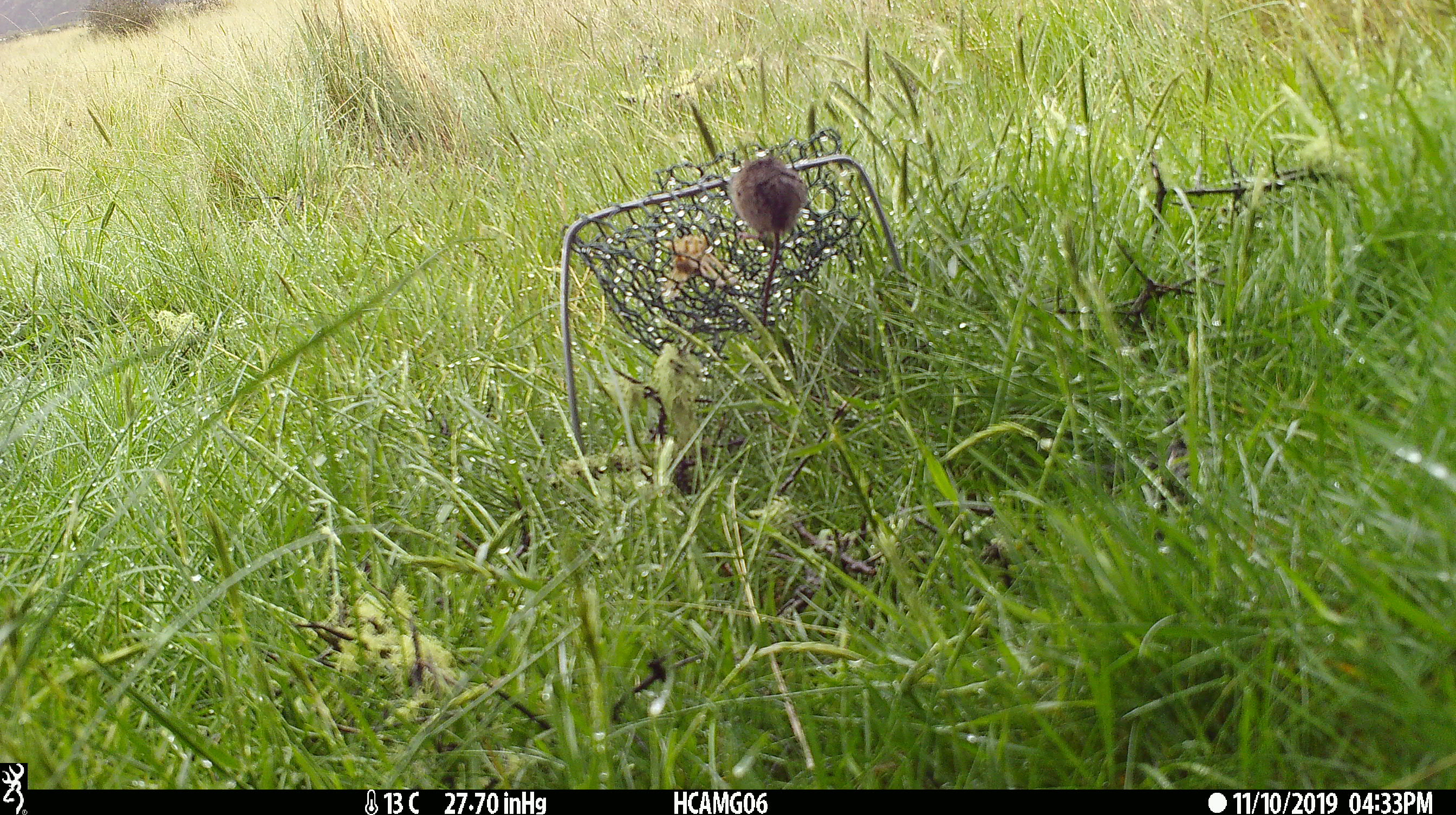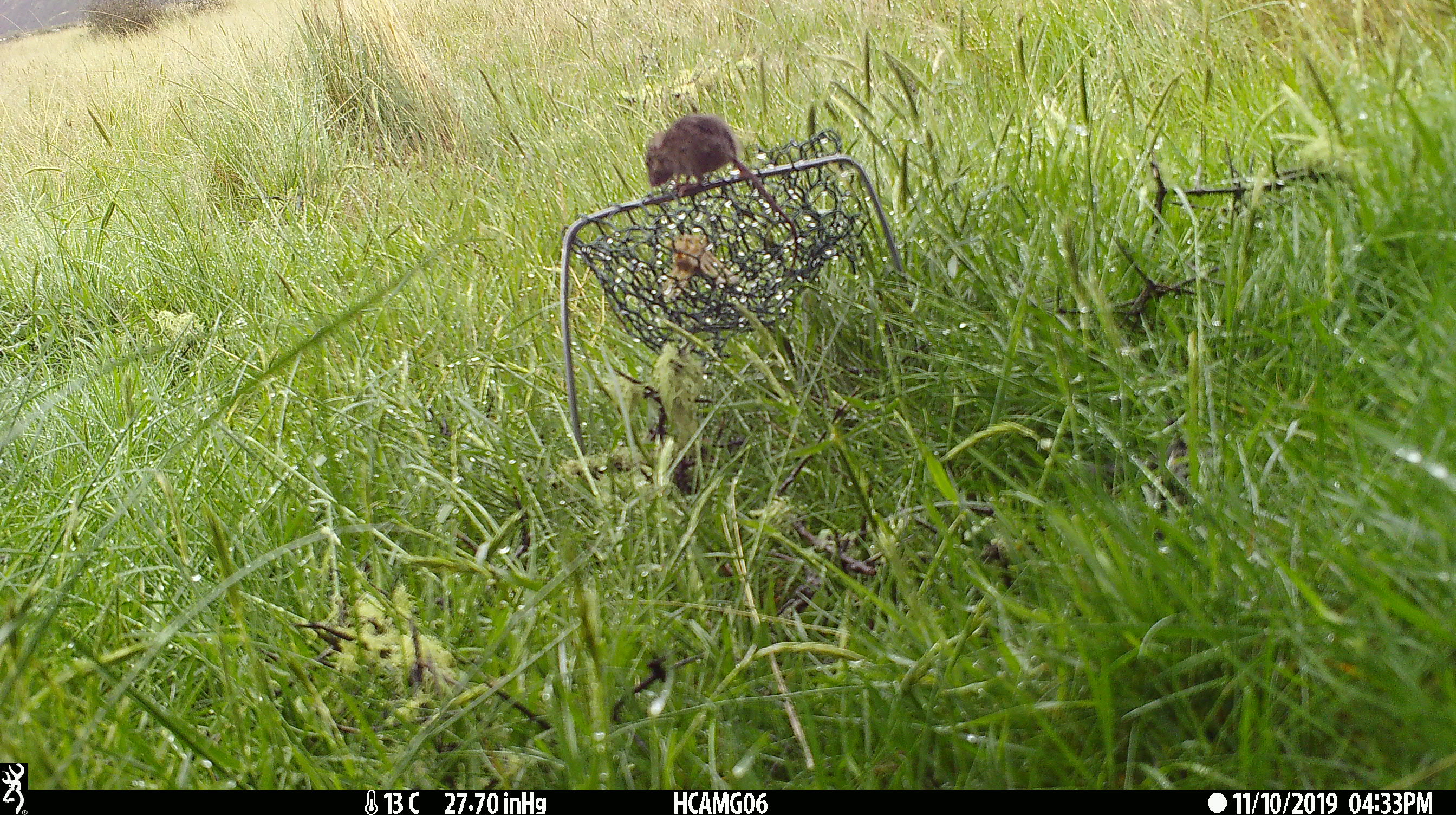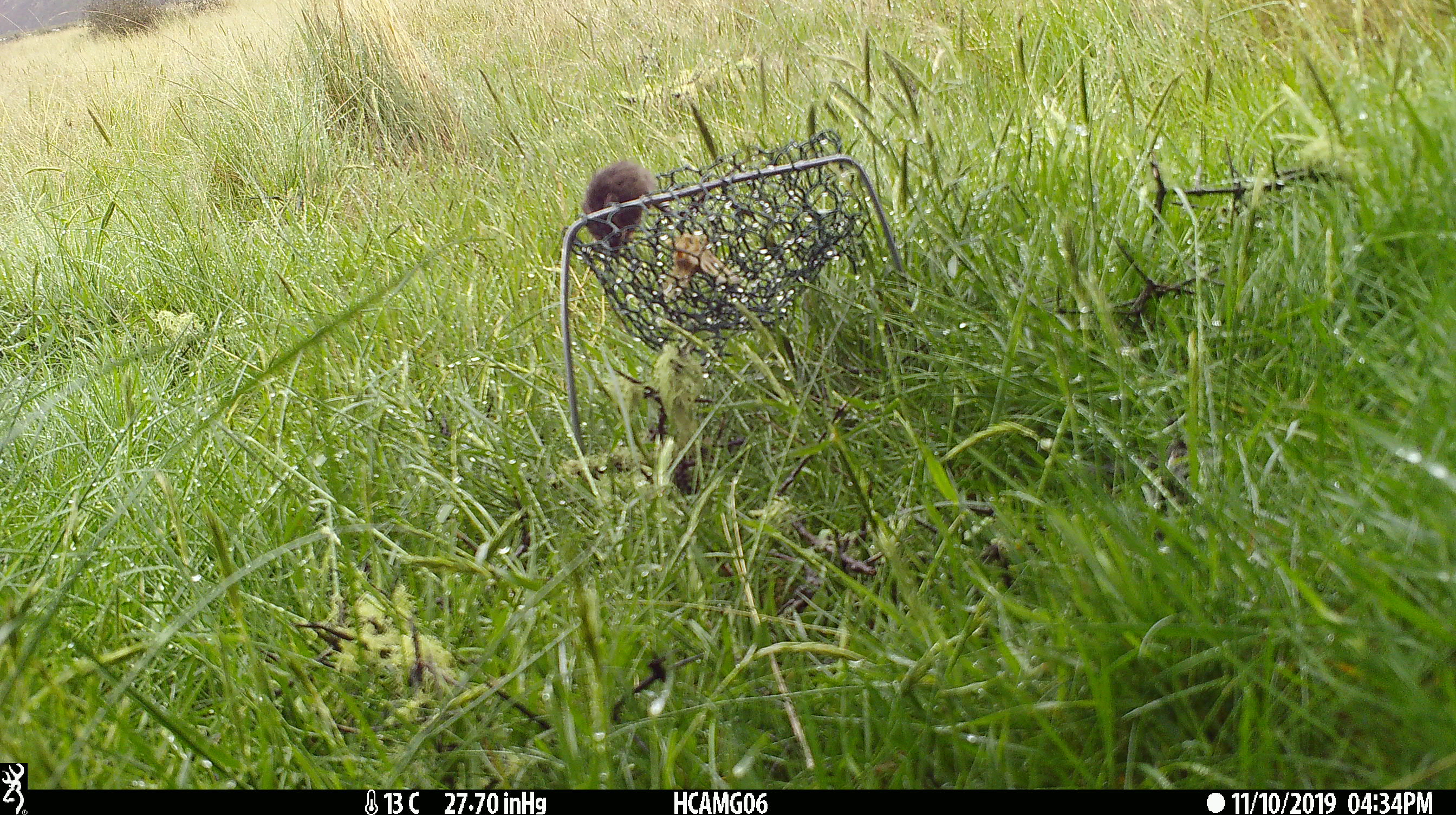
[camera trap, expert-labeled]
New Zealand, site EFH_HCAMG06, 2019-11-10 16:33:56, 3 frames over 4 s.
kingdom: Animalia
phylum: Chordata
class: Mammalia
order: Rodentia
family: Muridae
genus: Mus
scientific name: Mus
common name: mouse